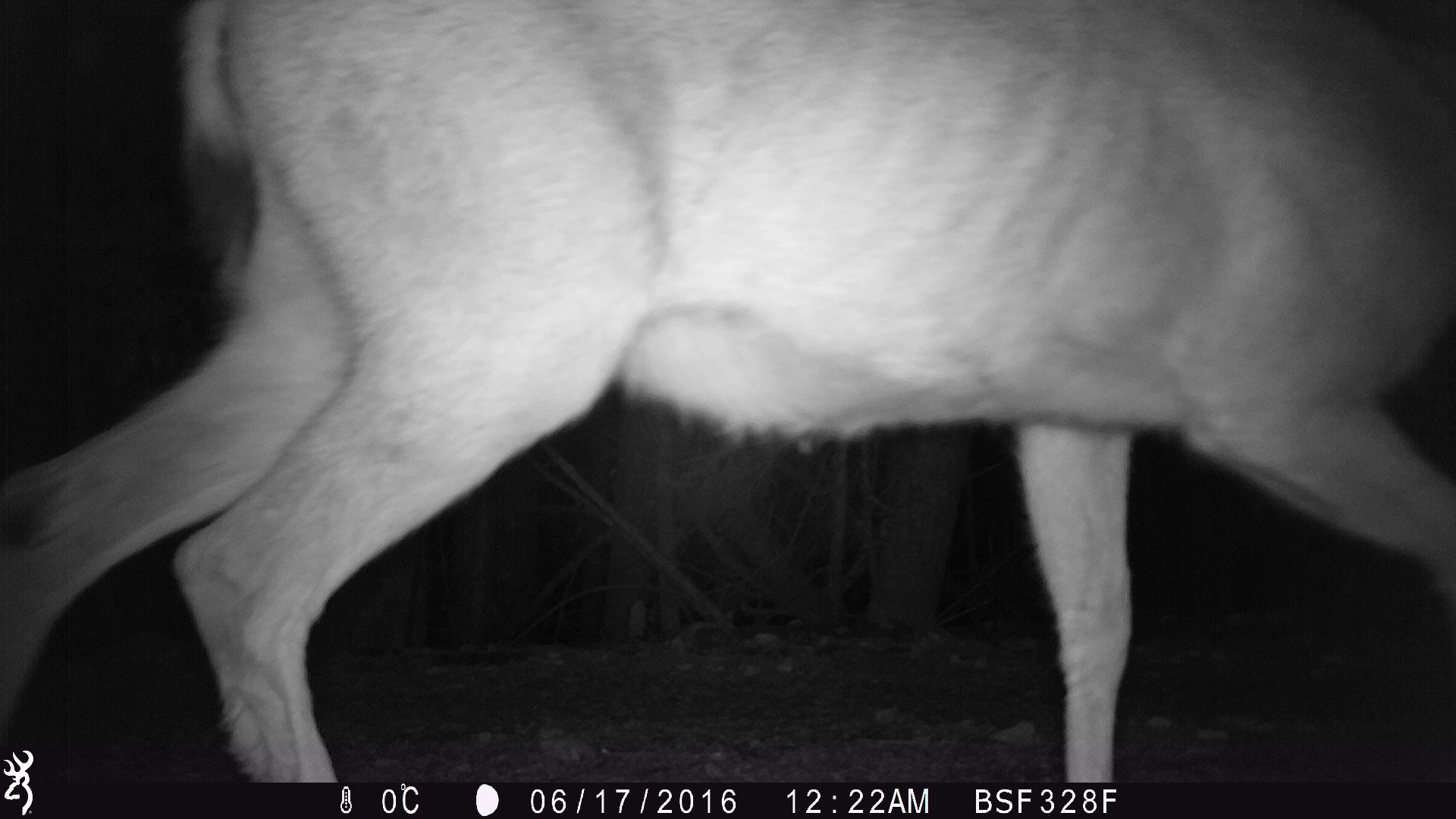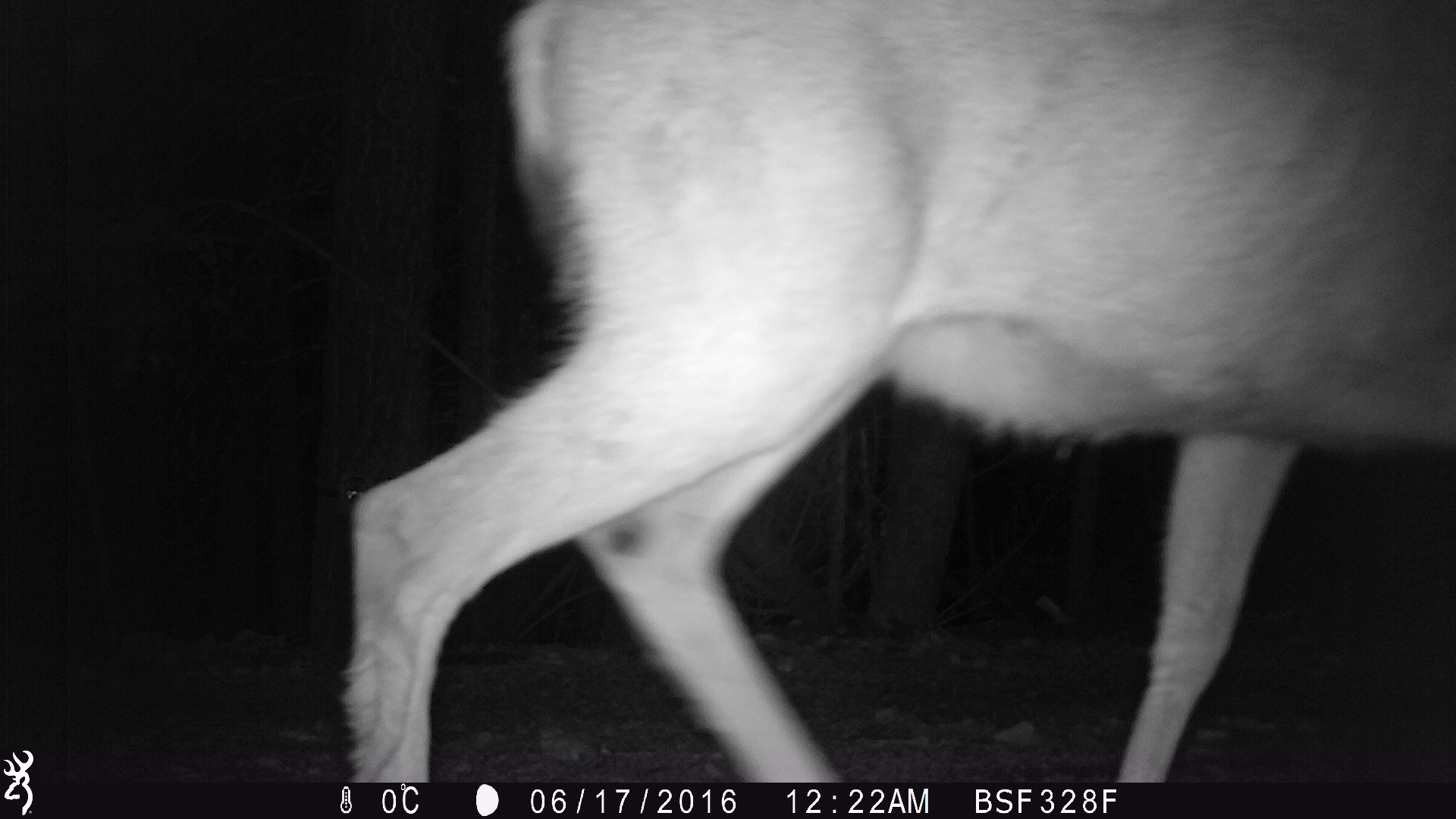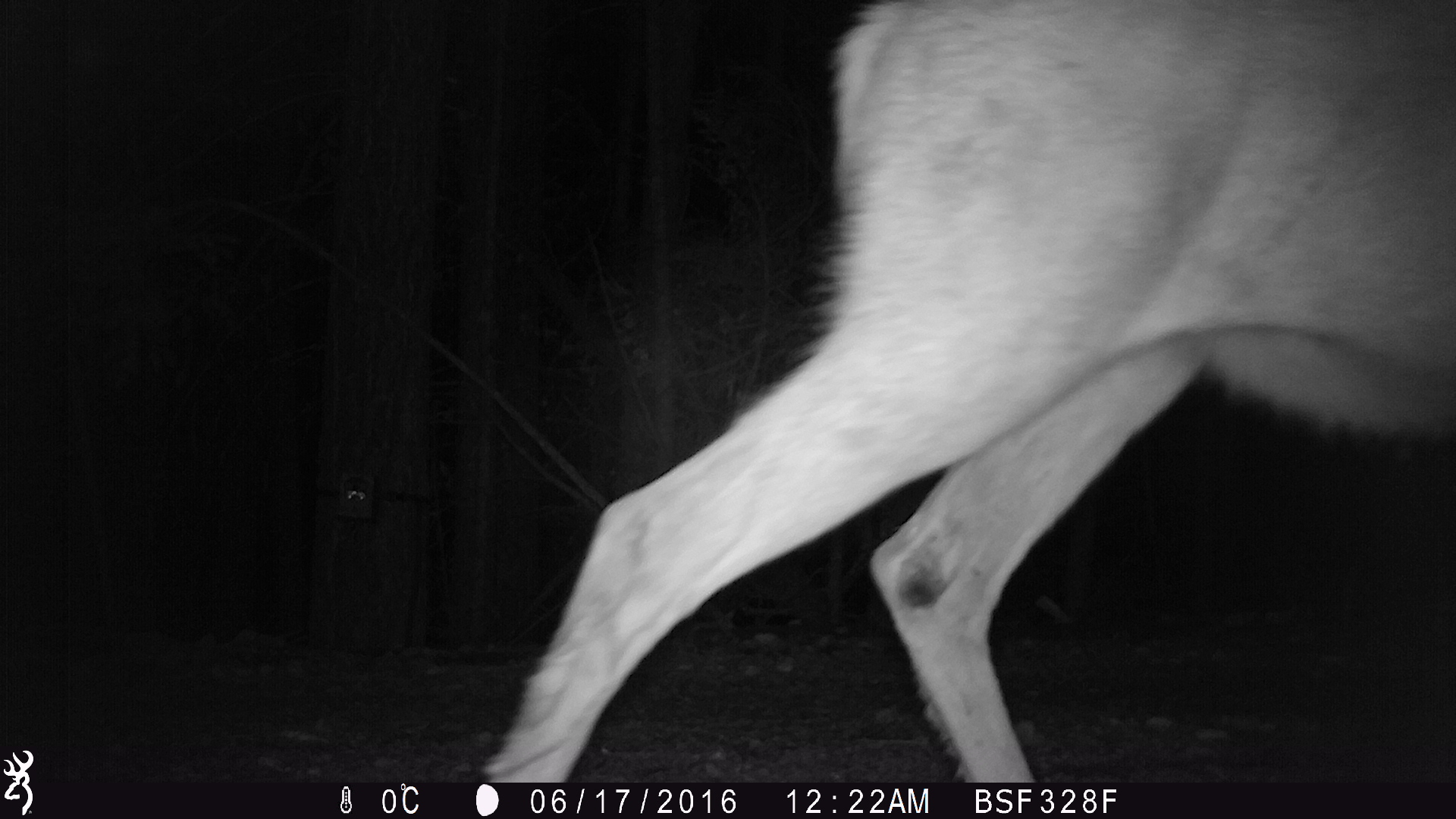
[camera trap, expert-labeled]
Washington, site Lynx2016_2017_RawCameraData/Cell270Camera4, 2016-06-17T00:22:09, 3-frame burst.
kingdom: Animalia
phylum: Chordata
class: Mammalia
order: Artiodactyla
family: Cervidae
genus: Odocoileus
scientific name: Odocoileus hemionus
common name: mule deer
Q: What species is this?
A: Odocoileus hemionus (mule deer).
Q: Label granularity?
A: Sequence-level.